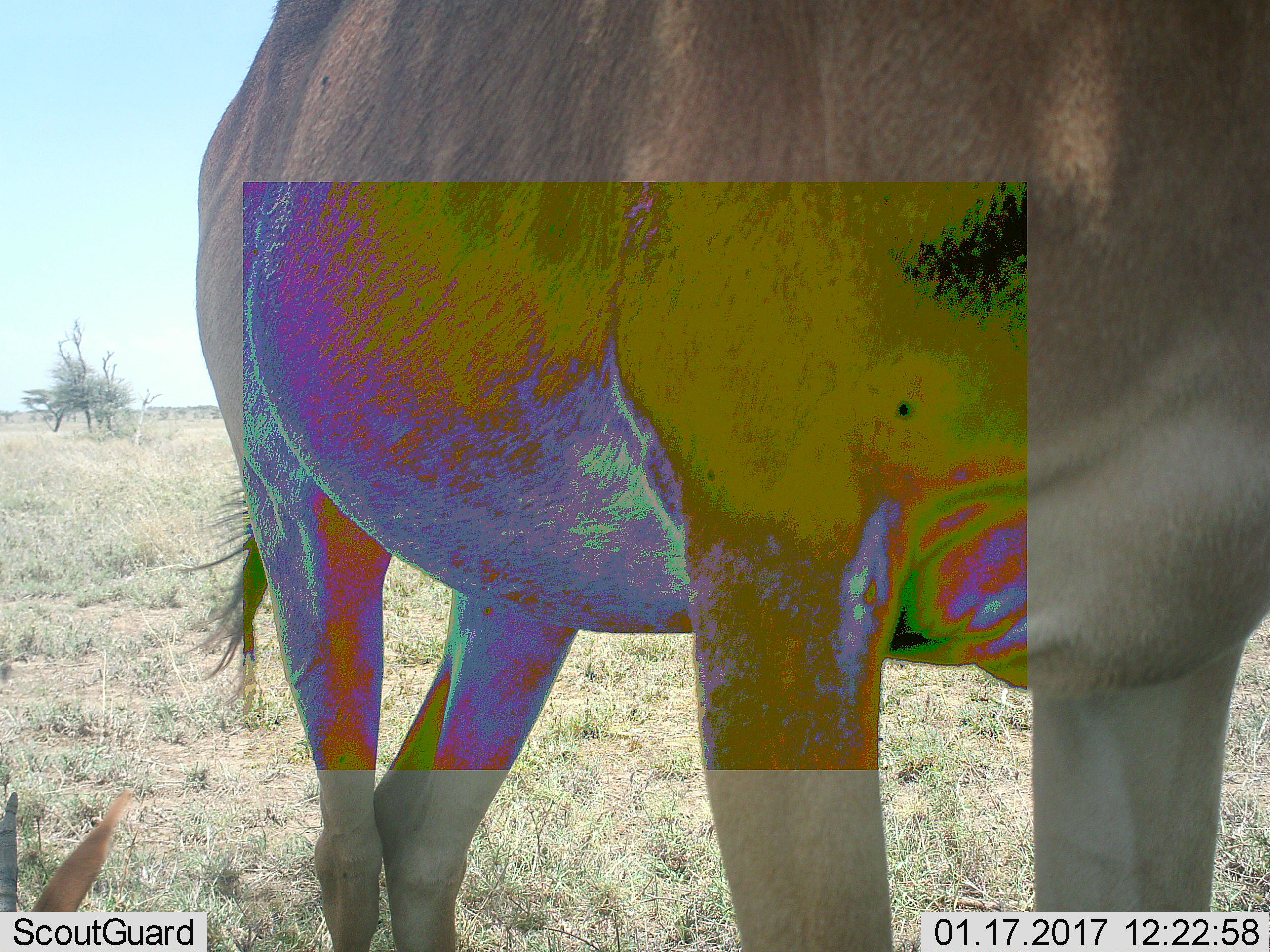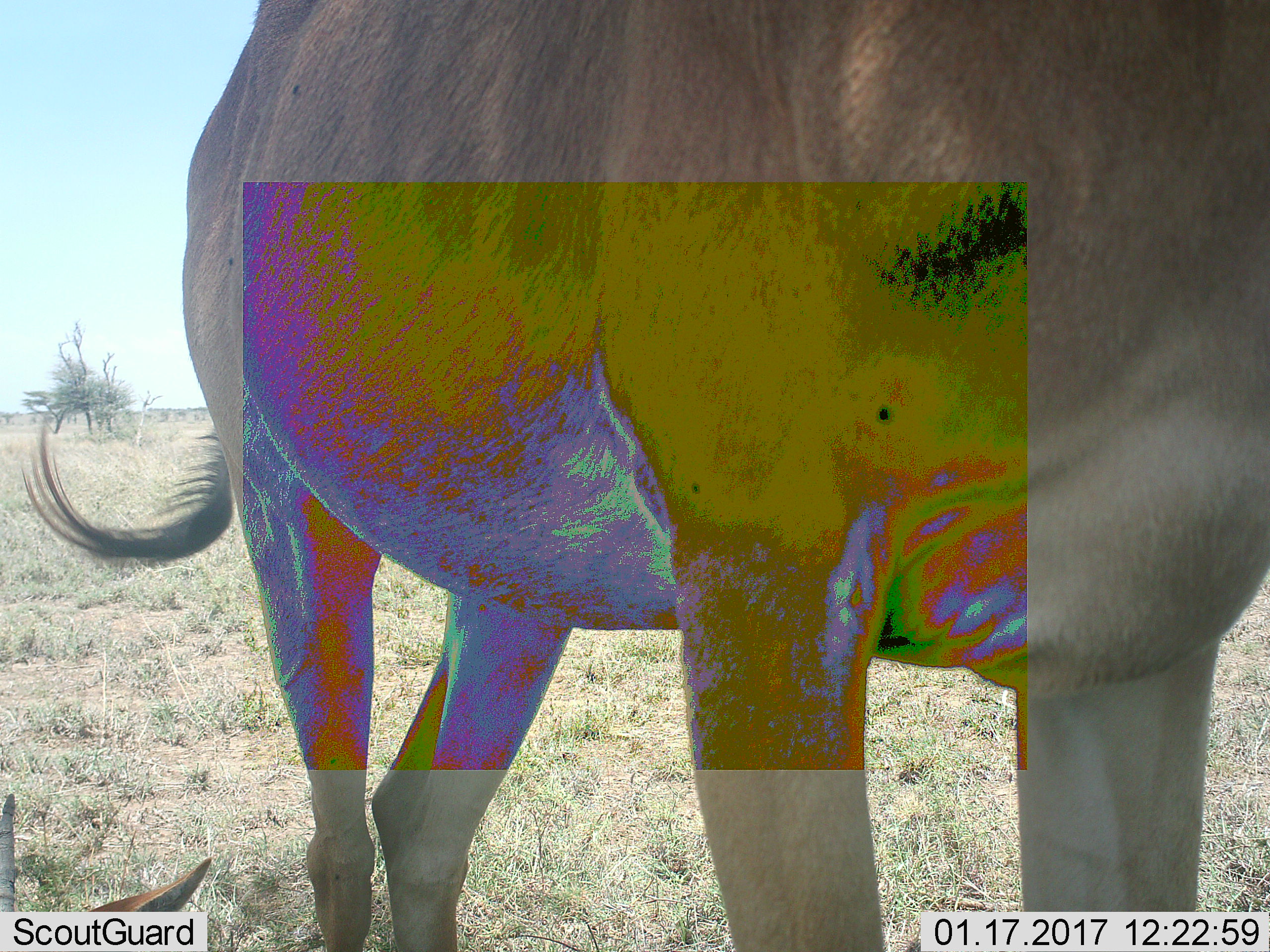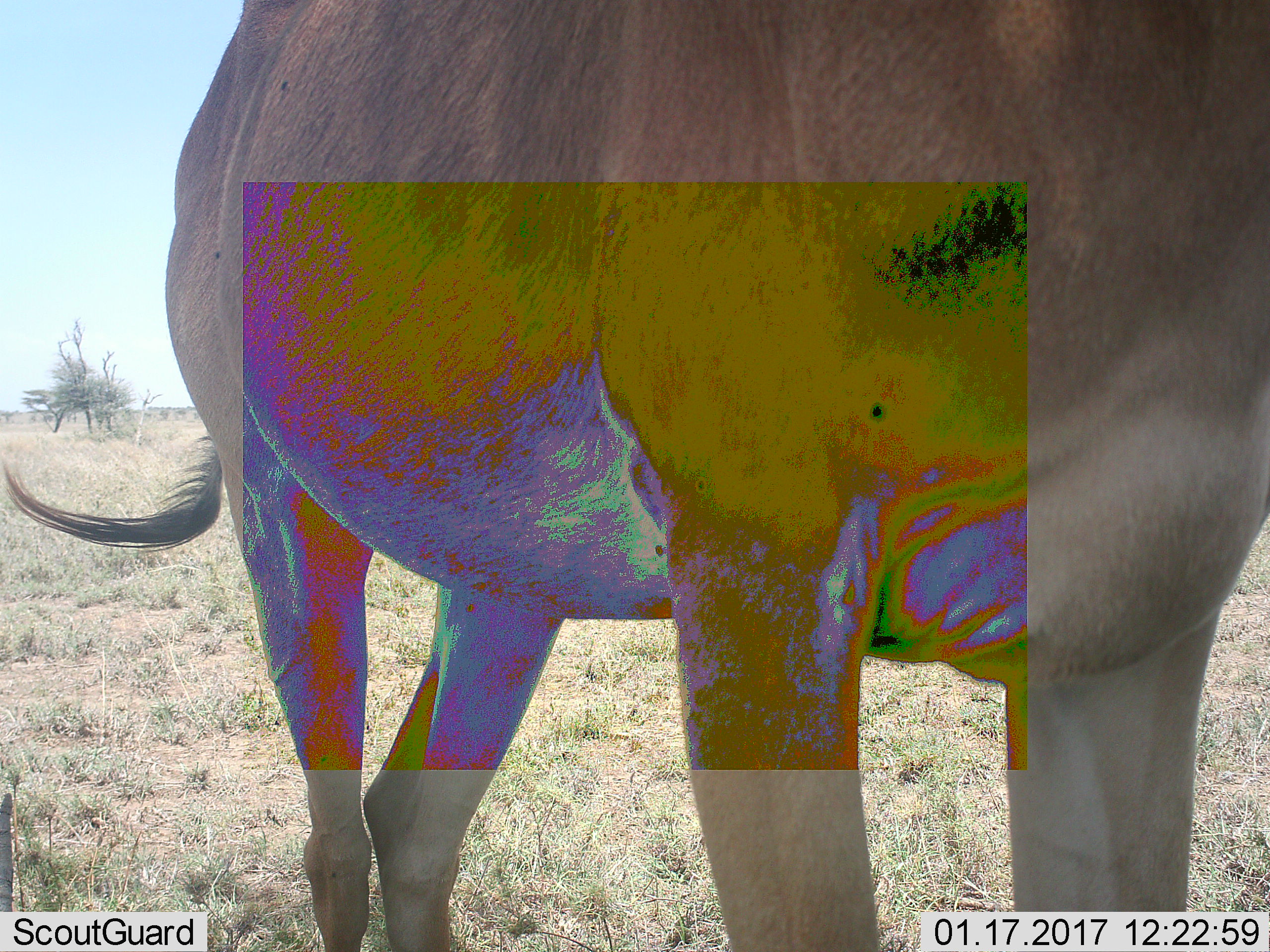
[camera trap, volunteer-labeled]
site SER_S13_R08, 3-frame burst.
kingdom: Animalia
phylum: Chordata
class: Mammalia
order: Artiodactyla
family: Bovidae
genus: Alcelaphus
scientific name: Alcelaphus buselaphus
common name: hartebeest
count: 2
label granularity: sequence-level